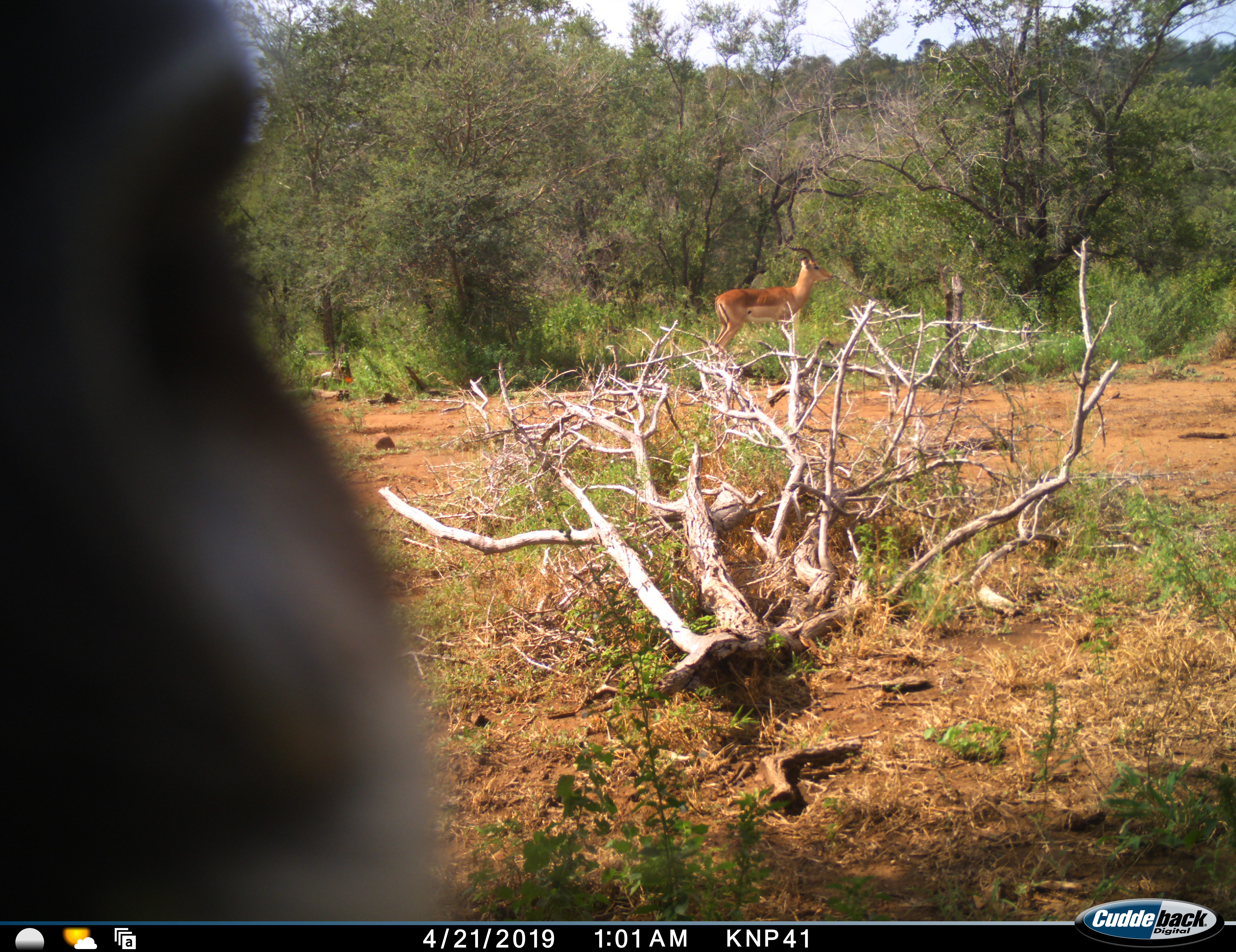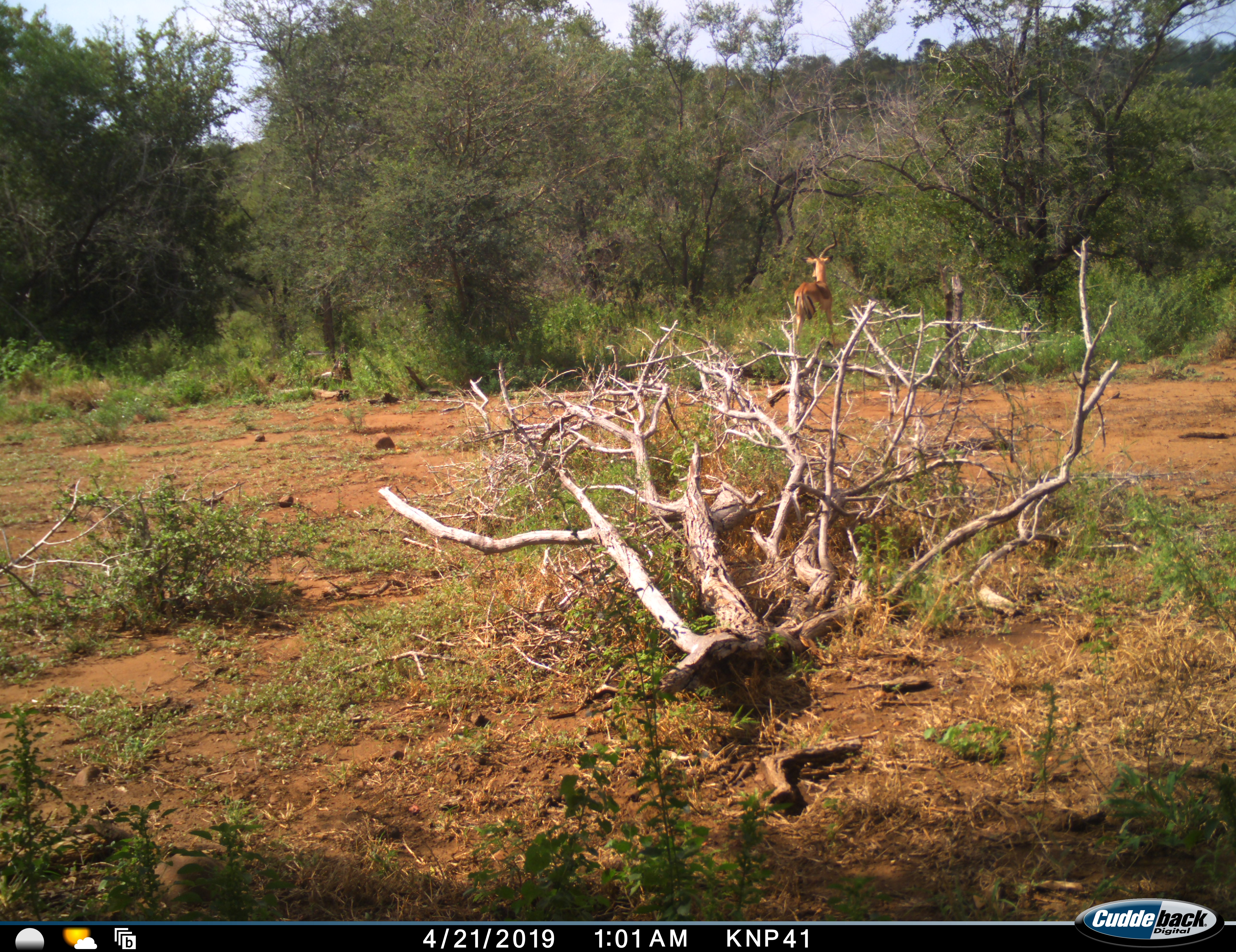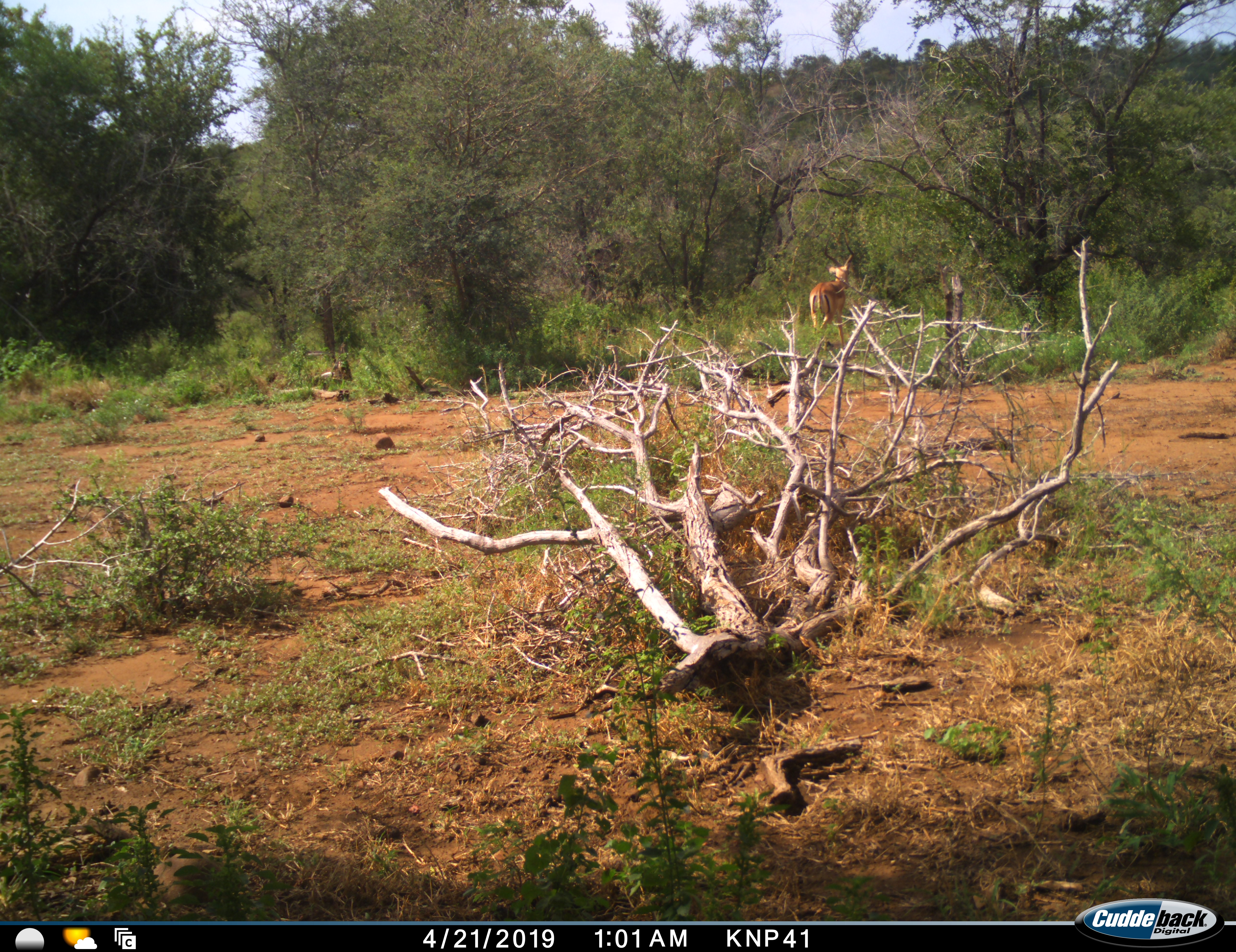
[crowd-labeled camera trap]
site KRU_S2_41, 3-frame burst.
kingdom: Animalia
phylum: Chordata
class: Mammalia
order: Artiodactyla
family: Bovidae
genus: Aepyceros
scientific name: Aepyceros melampus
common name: impala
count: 2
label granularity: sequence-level